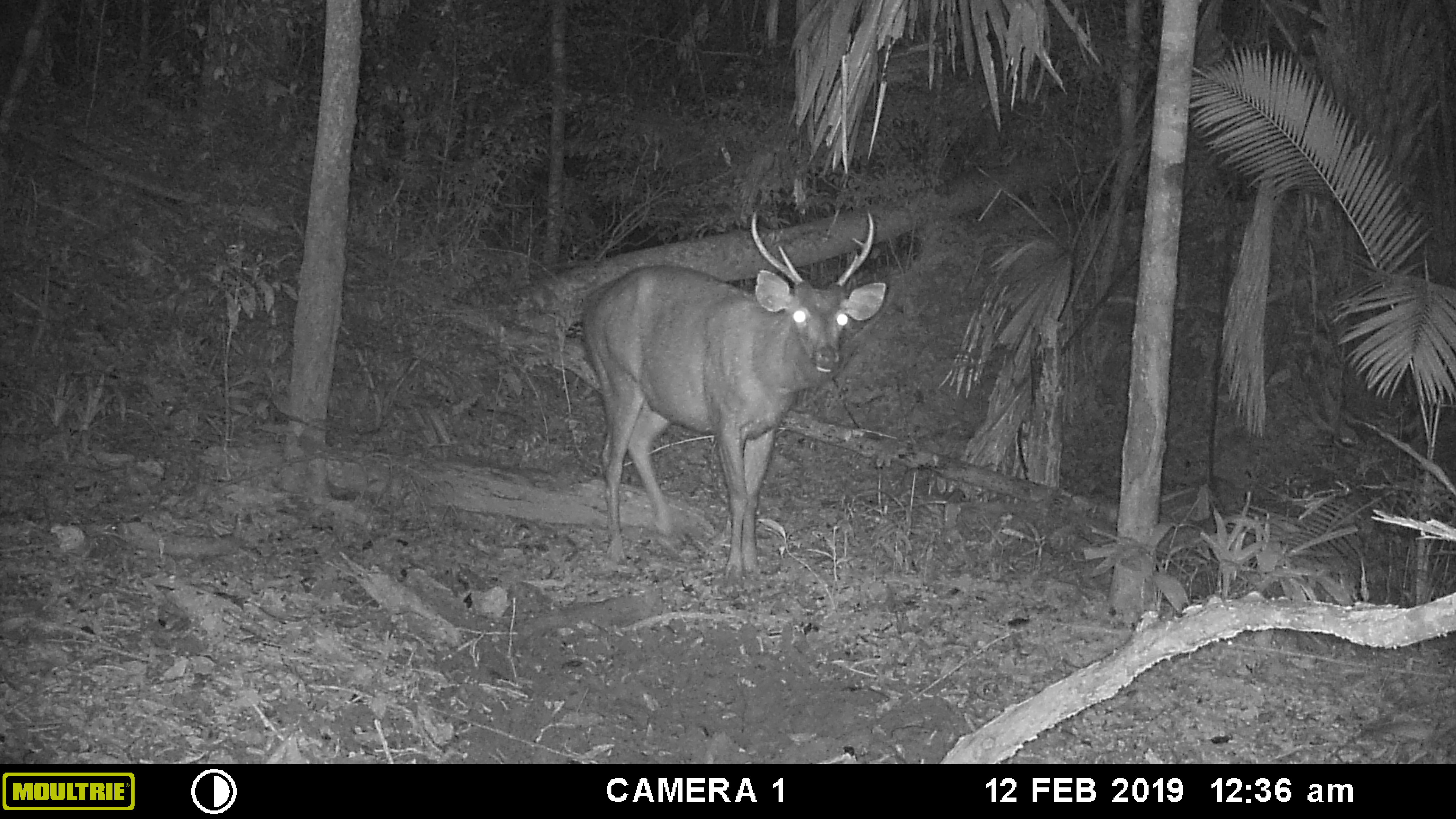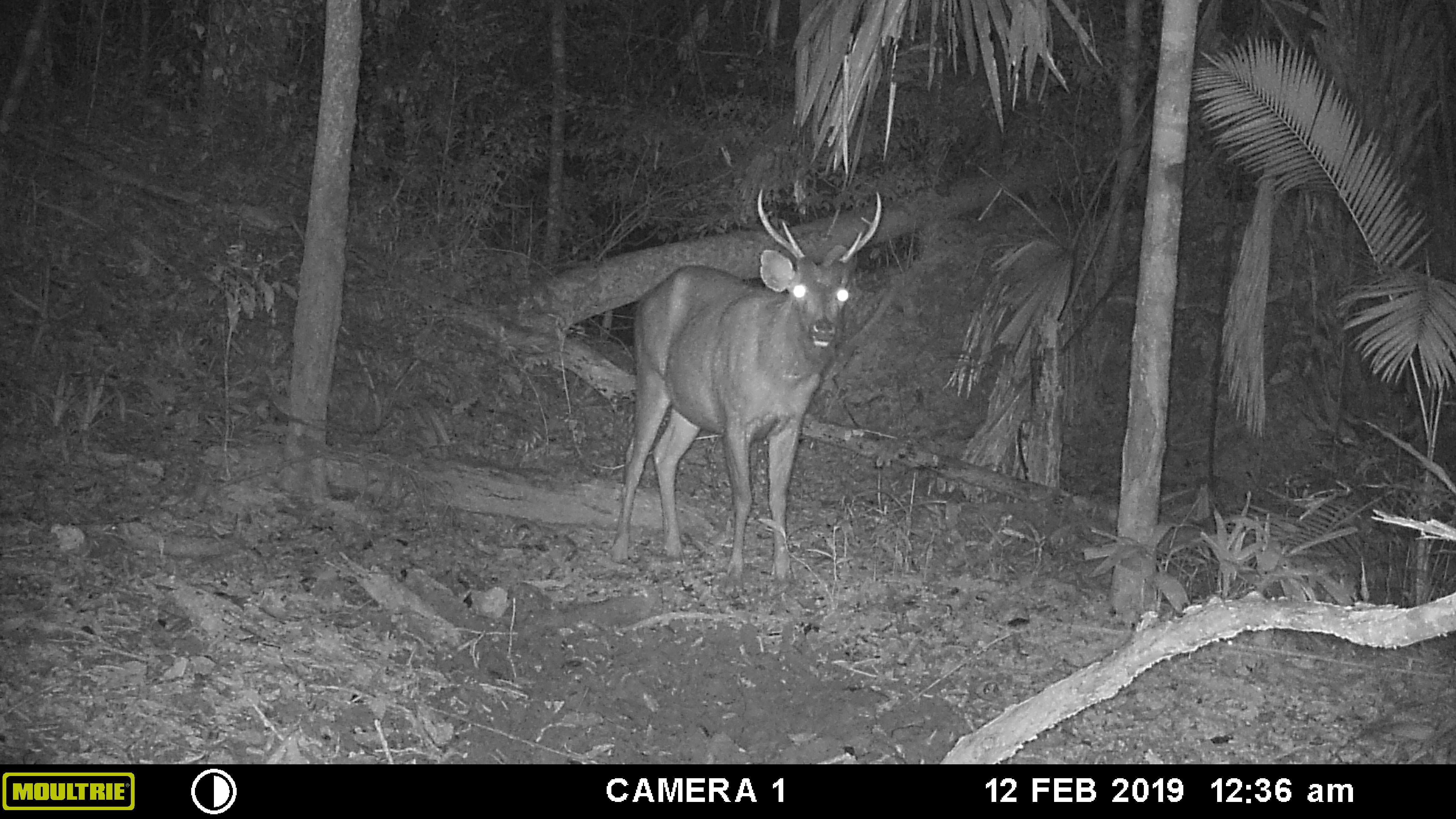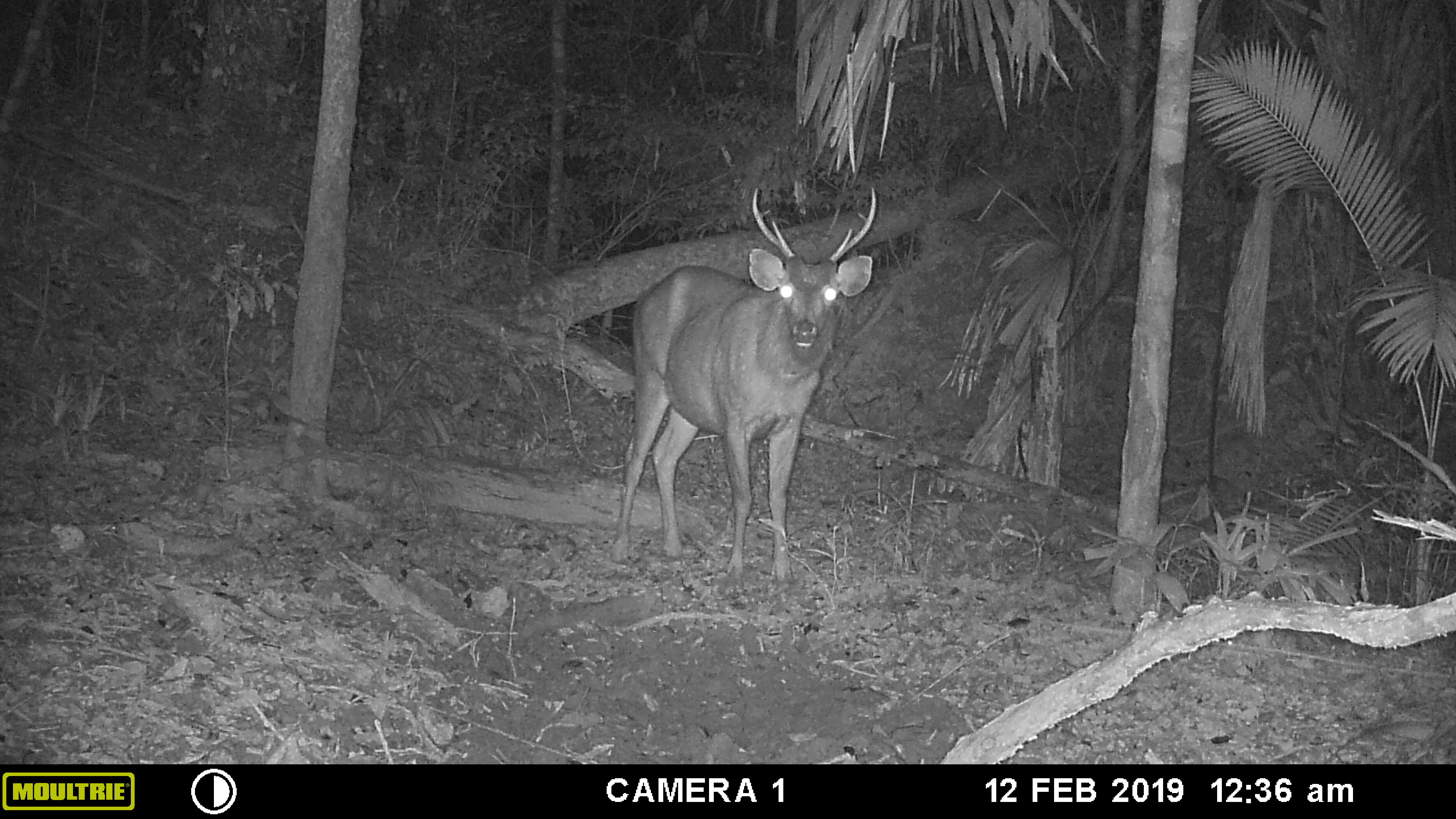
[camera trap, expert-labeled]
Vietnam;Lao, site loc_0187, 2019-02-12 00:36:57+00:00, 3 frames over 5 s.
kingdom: Animalia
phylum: Chordata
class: Mammalia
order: Artiodactyla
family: Cervidae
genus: Rusa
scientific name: Rusa unicolor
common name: sambar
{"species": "sambar (Rusa unicolor)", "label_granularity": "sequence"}